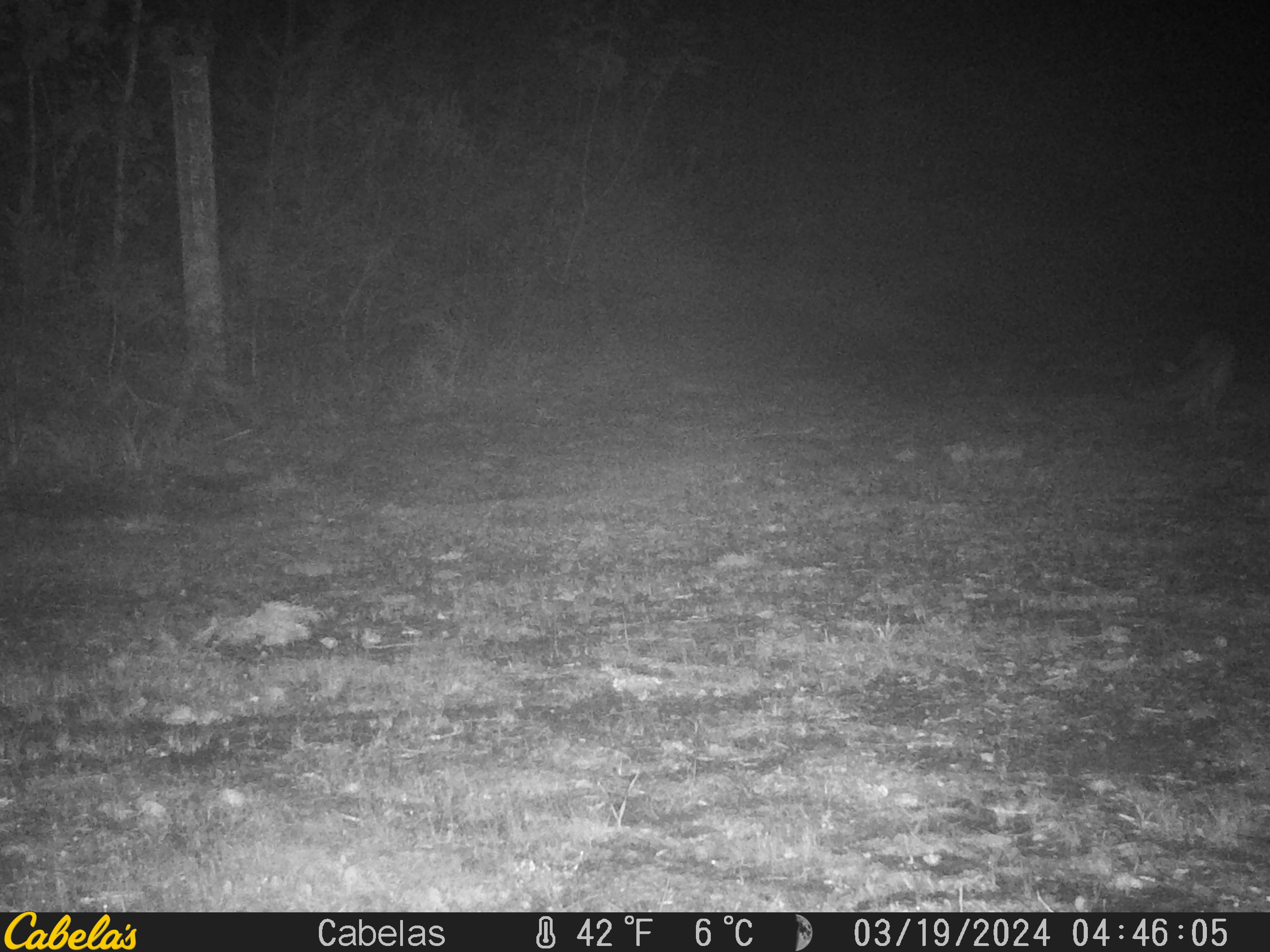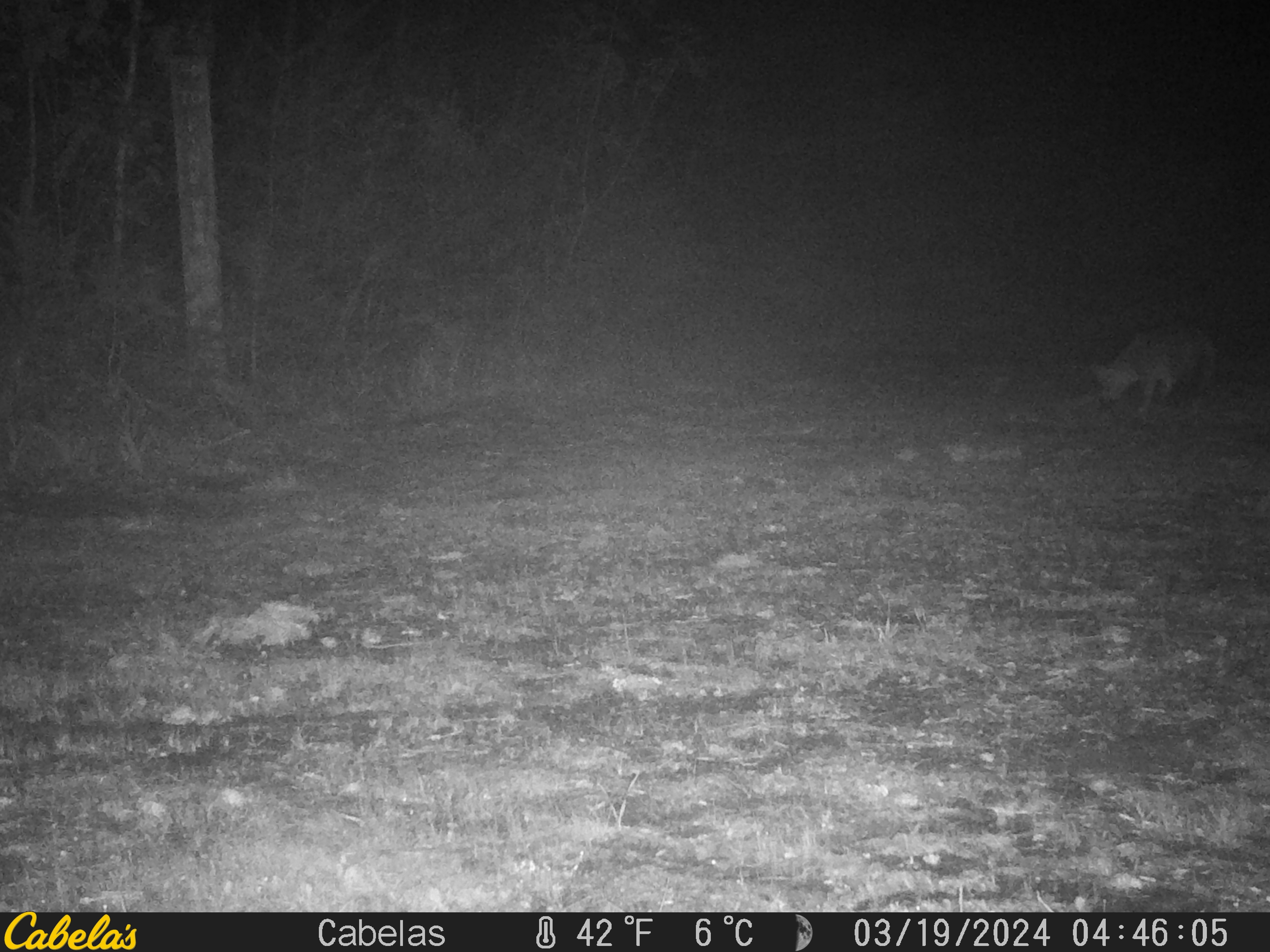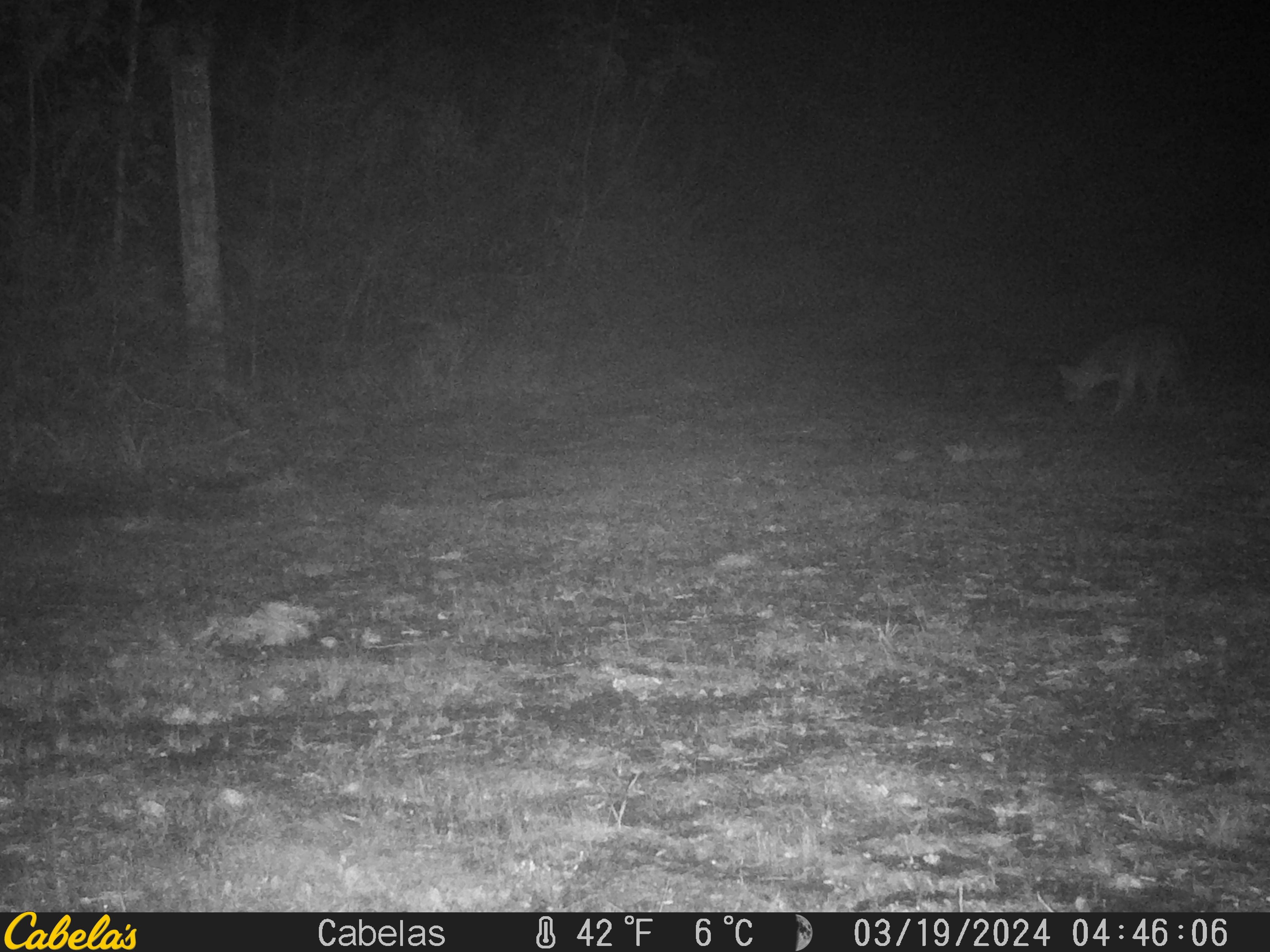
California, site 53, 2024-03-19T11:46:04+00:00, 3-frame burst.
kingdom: Animalia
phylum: Chordata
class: Mammalia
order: Carnivora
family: Canidae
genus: Urocyon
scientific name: Urocyon cinereoargenteus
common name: gray fox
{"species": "gray fox (Urocyon cinereoargenteus)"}